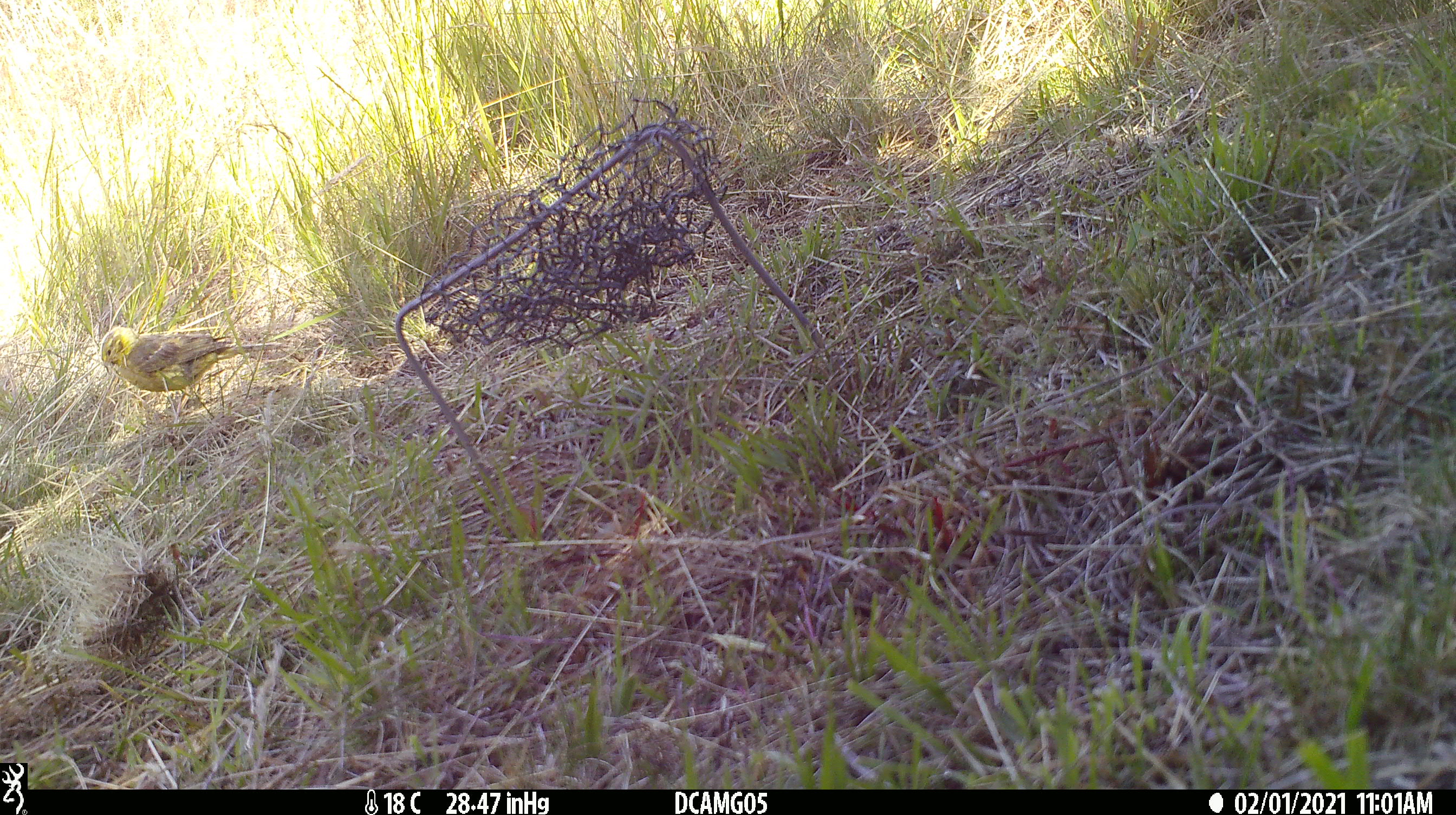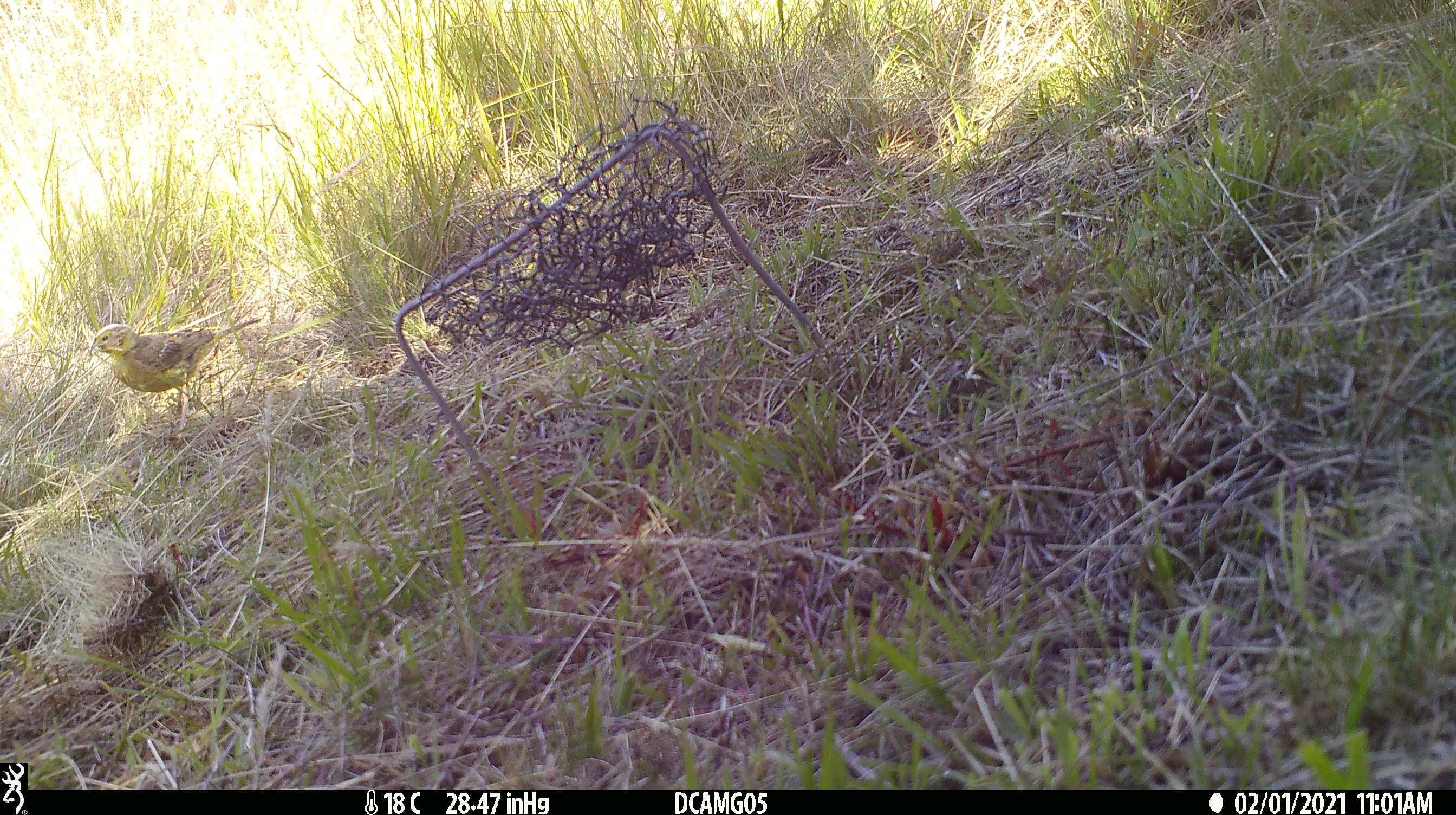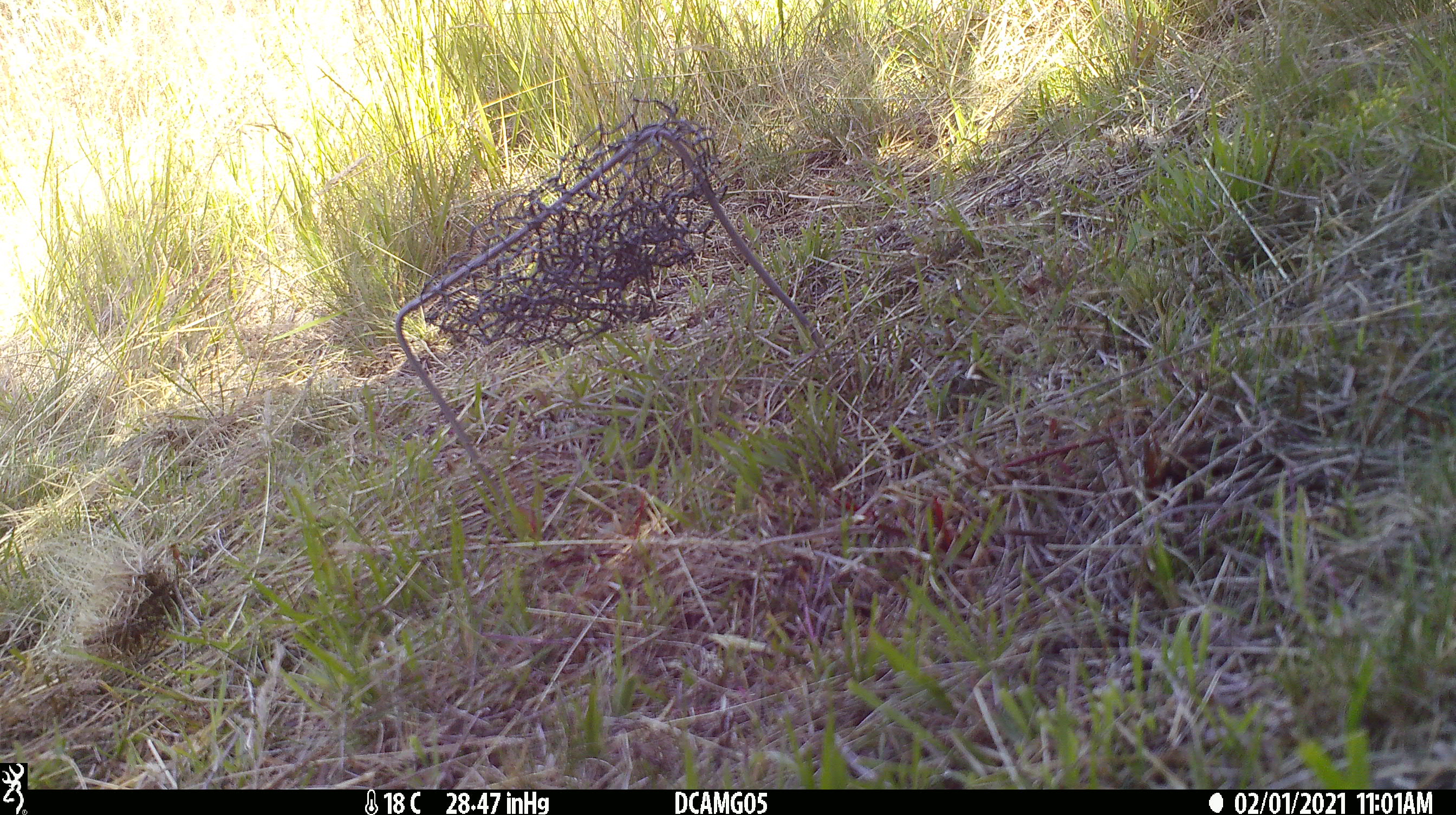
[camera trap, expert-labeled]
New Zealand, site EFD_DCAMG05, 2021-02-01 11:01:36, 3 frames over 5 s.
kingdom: Animalia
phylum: Chordata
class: Aves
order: Passeriformes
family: Fringillidae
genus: Chloris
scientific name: Chloris chloris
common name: greenfinch